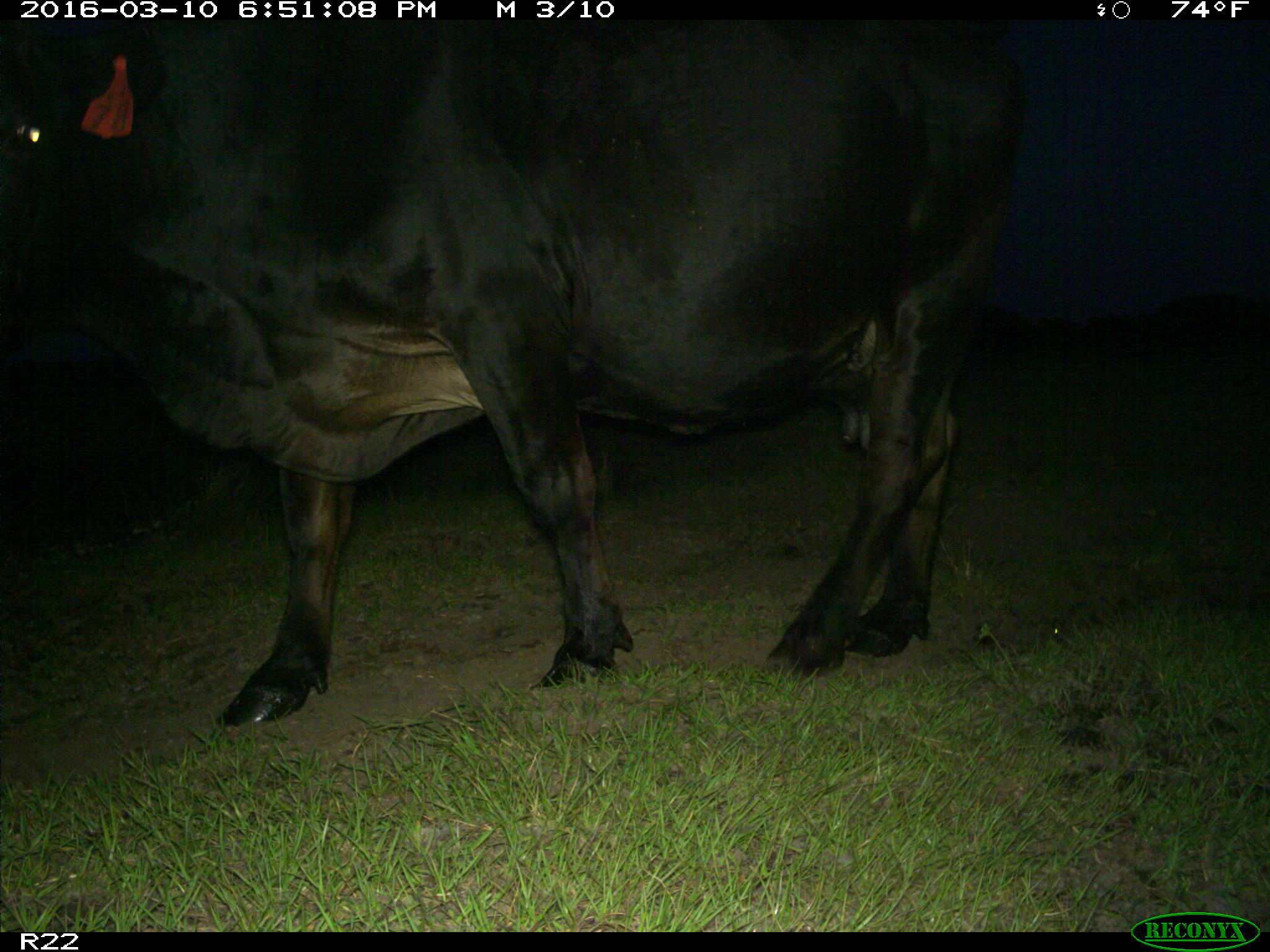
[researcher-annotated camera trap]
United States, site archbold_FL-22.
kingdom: Animalia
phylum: Chordata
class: Mammalia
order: Artiodactyla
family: Bovidae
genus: Bos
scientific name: Bos taurus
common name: domestic cow